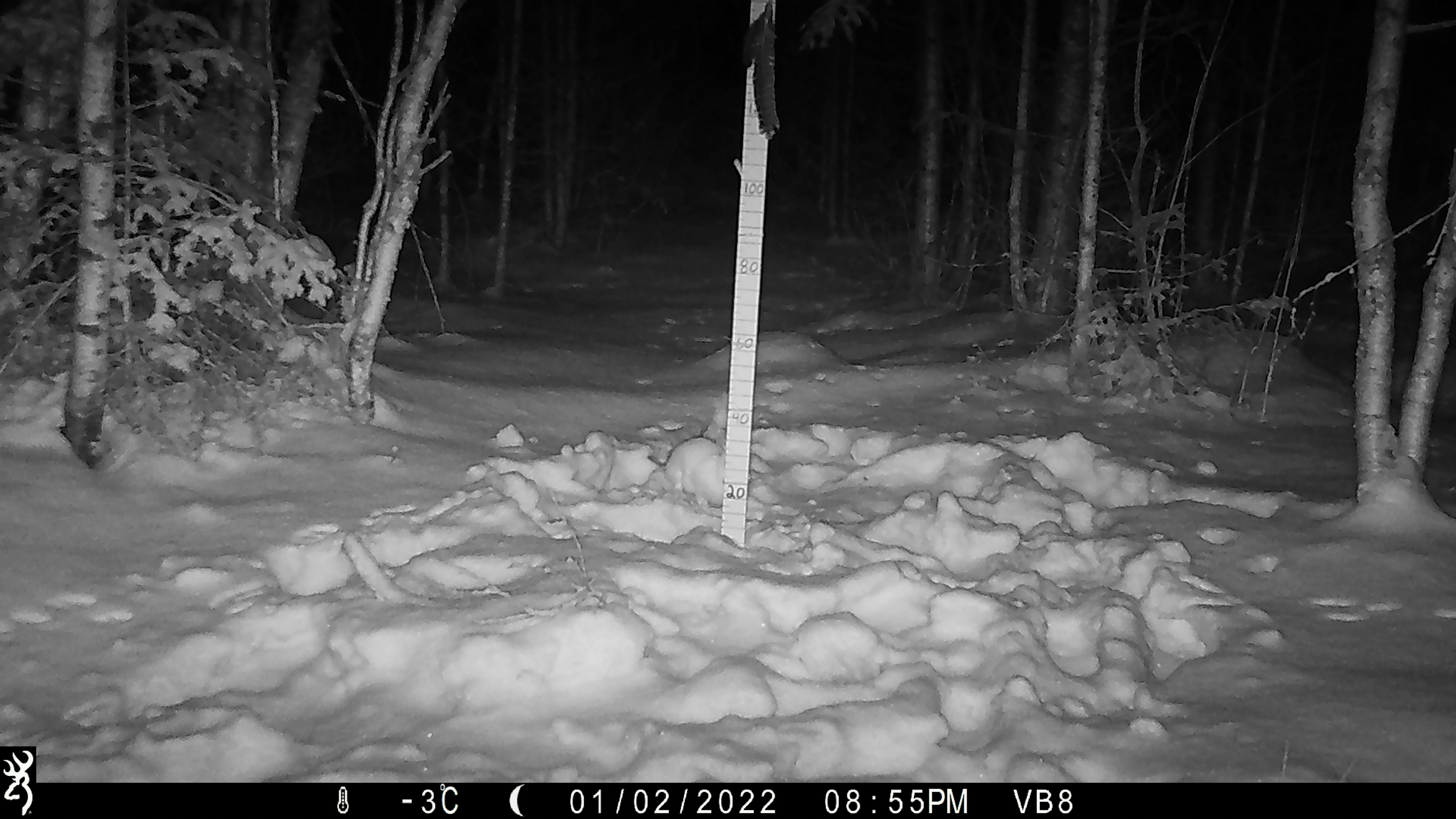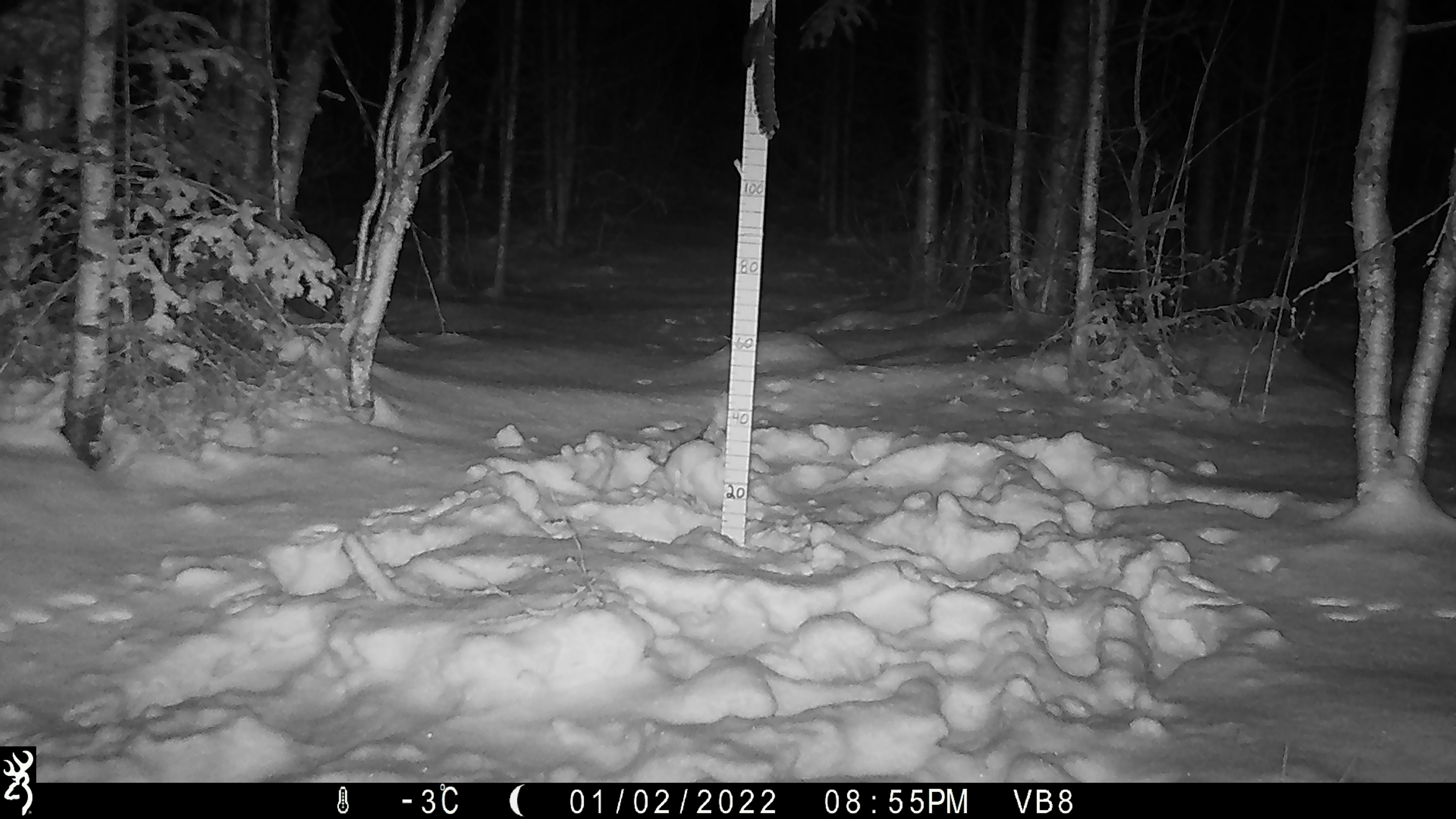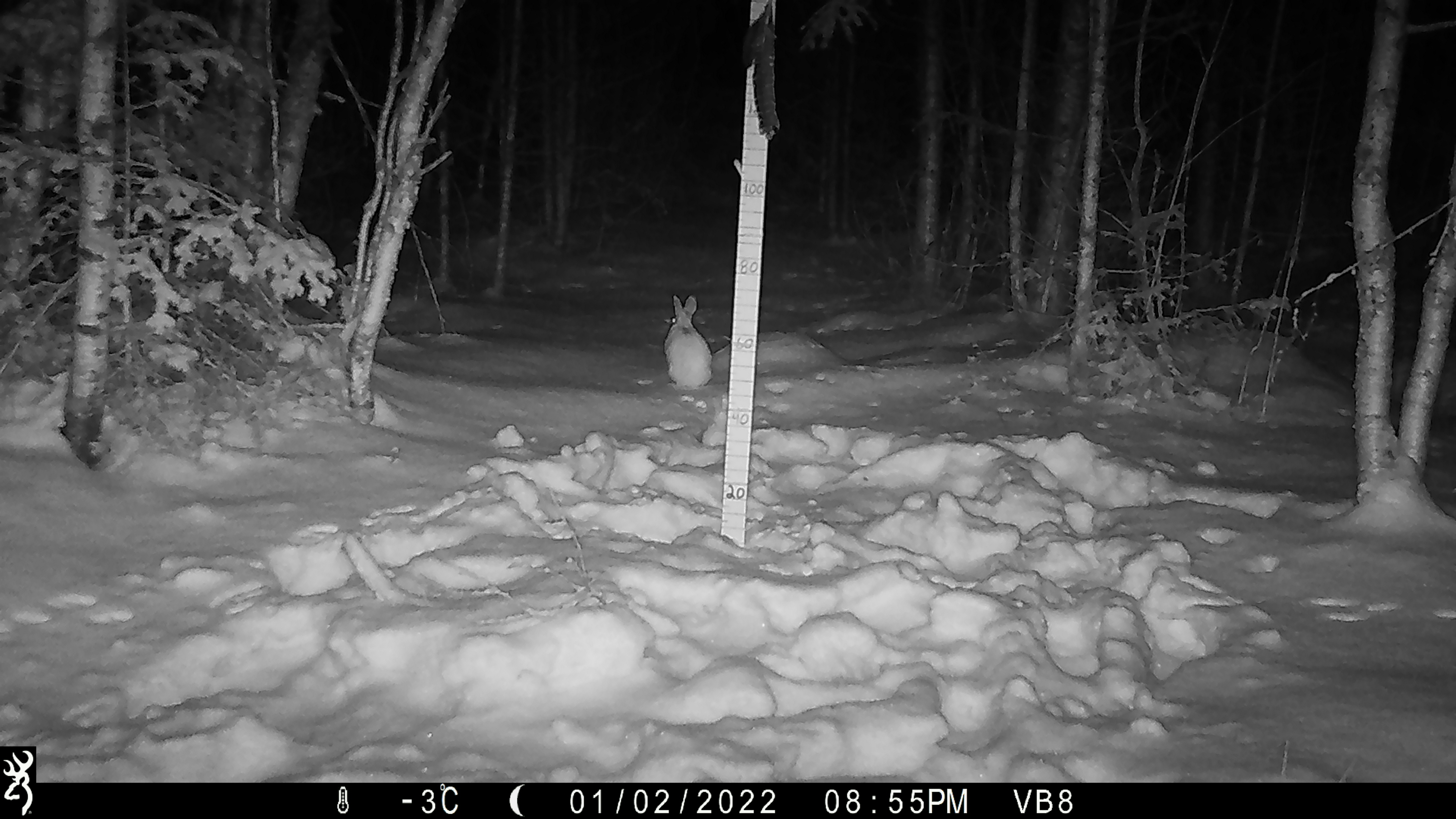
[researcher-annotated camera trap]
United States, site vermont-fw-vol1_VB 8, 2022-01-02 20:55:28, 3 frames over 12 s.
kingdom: Animalia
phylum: Chordata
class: Mammalia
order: Lagomorpha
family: Leporidae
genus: Lepus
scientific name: Lepus americanus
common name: snowshoe hare